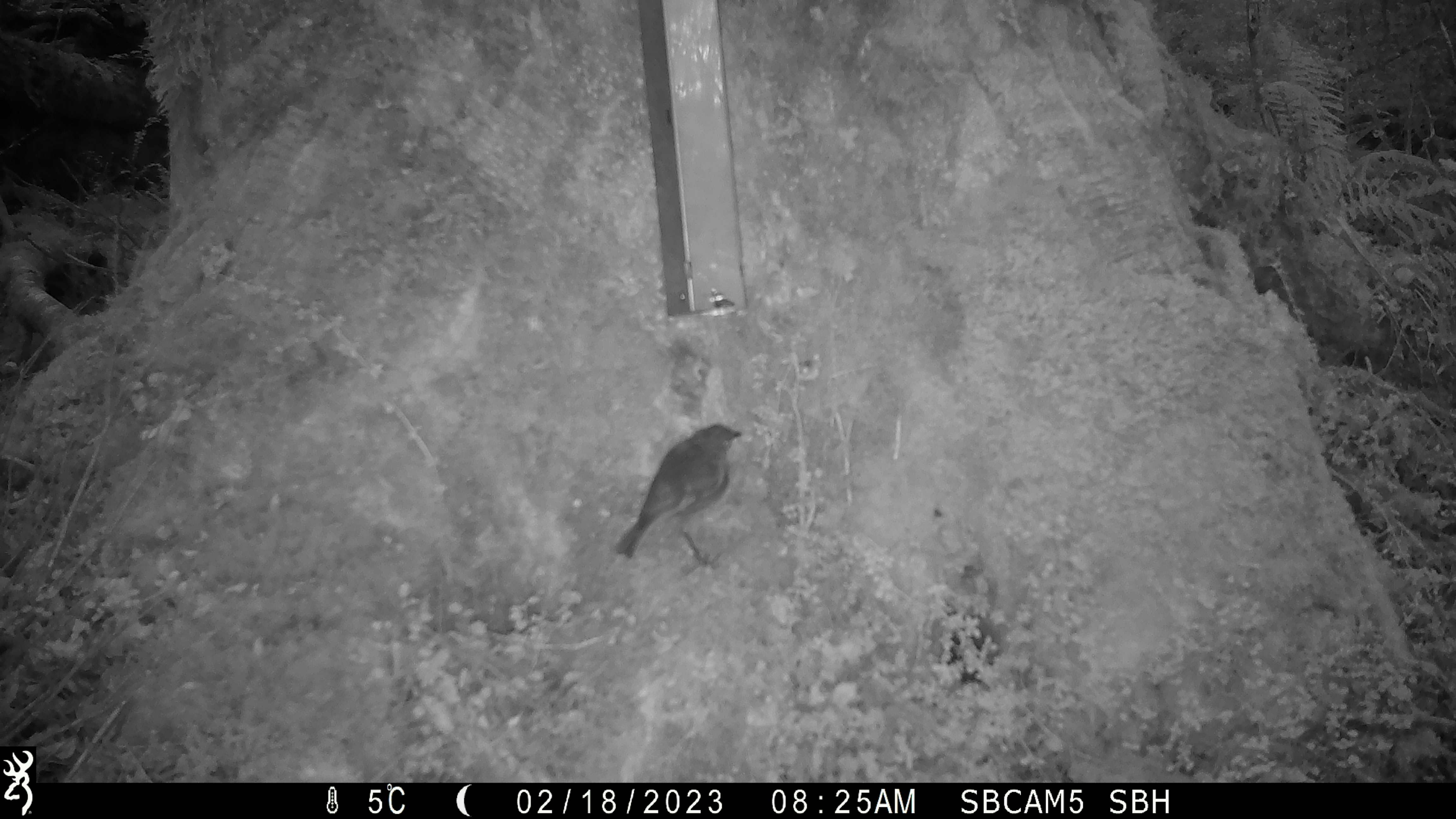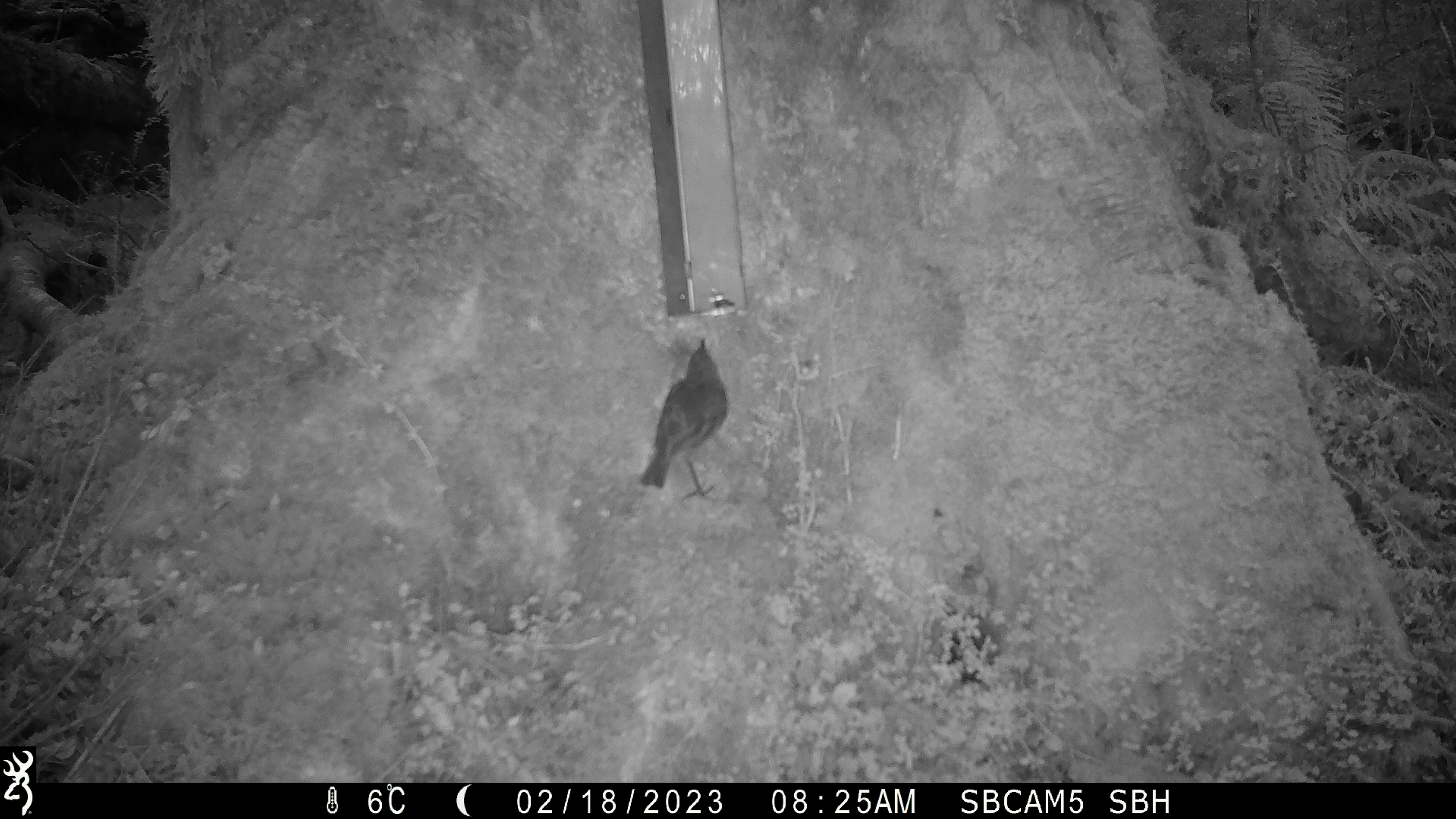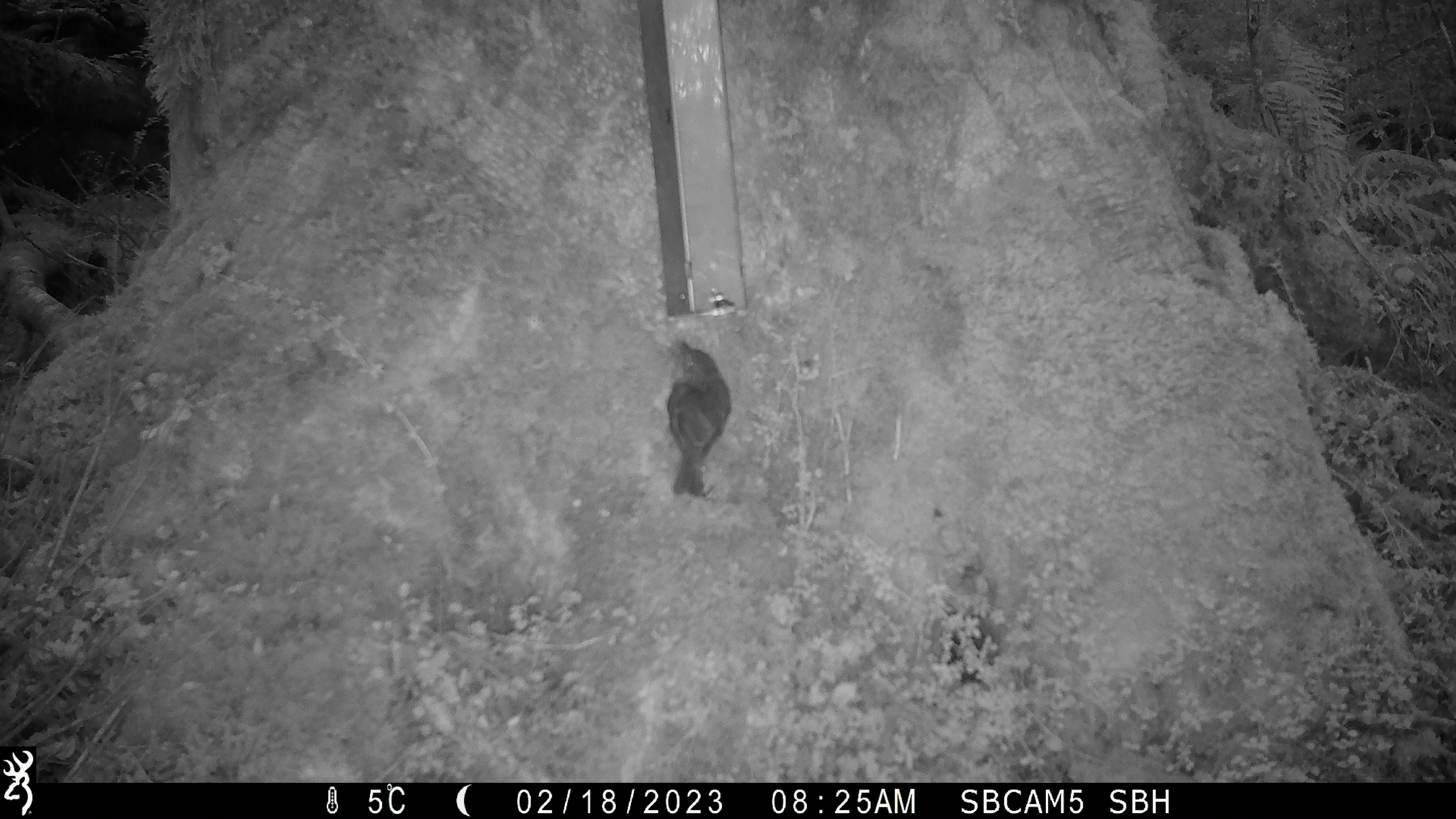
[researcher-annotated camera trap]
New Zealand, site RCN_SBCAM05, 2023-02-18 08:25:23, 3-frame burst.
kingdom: Animalia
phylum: Chordata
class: Aves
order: Passeriformes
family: Petroicidae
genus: Petroica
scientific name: Petroica australis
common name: new zealand robin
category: robin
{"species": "robin (new zealand robin) (Petroica australis)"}